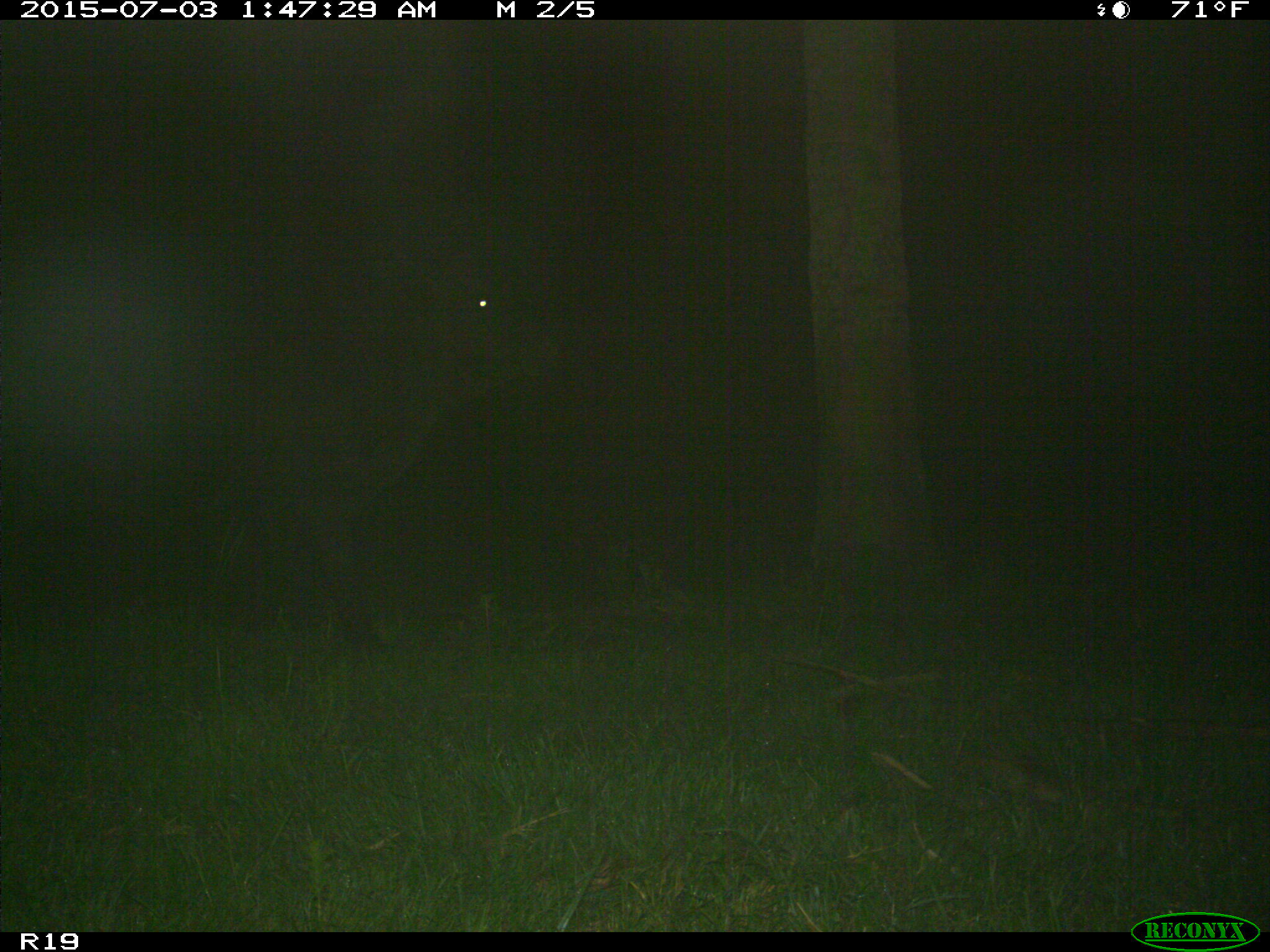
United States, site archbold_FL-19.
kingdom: Animalia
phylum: Chordata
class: Mammalia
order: Artiodactyla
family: Bovidae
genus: Bos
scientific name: Bos taurus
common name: domestic cow